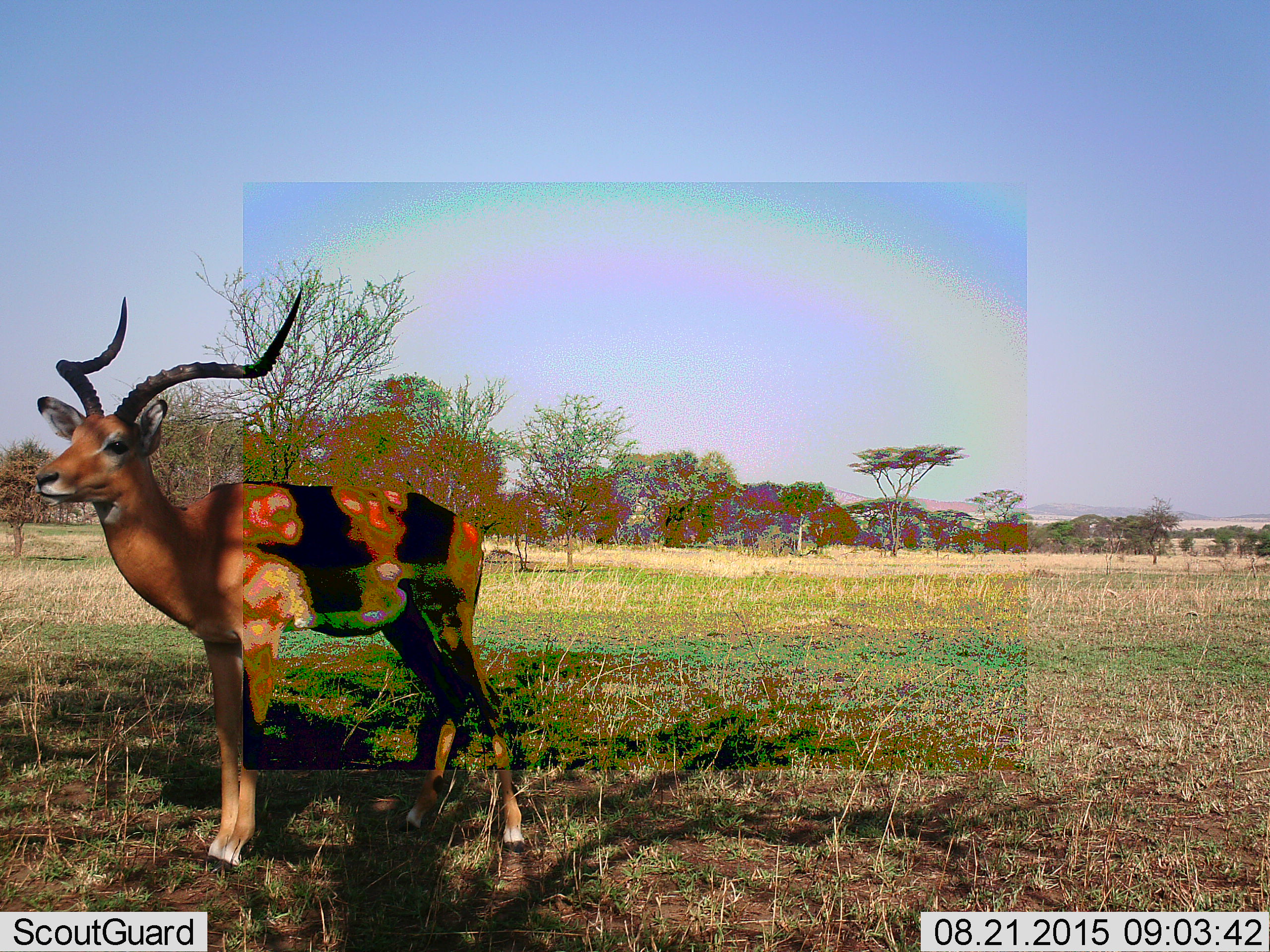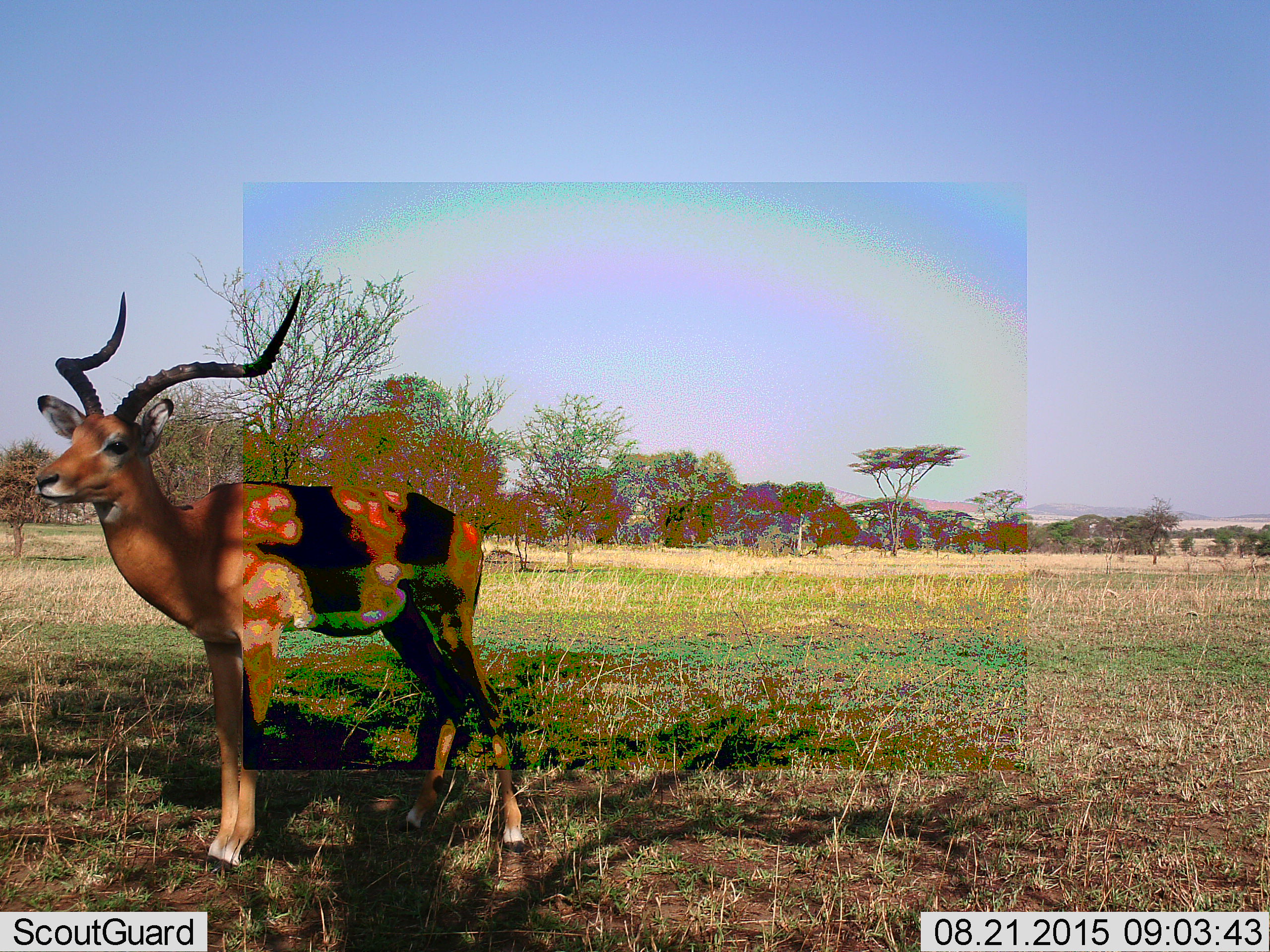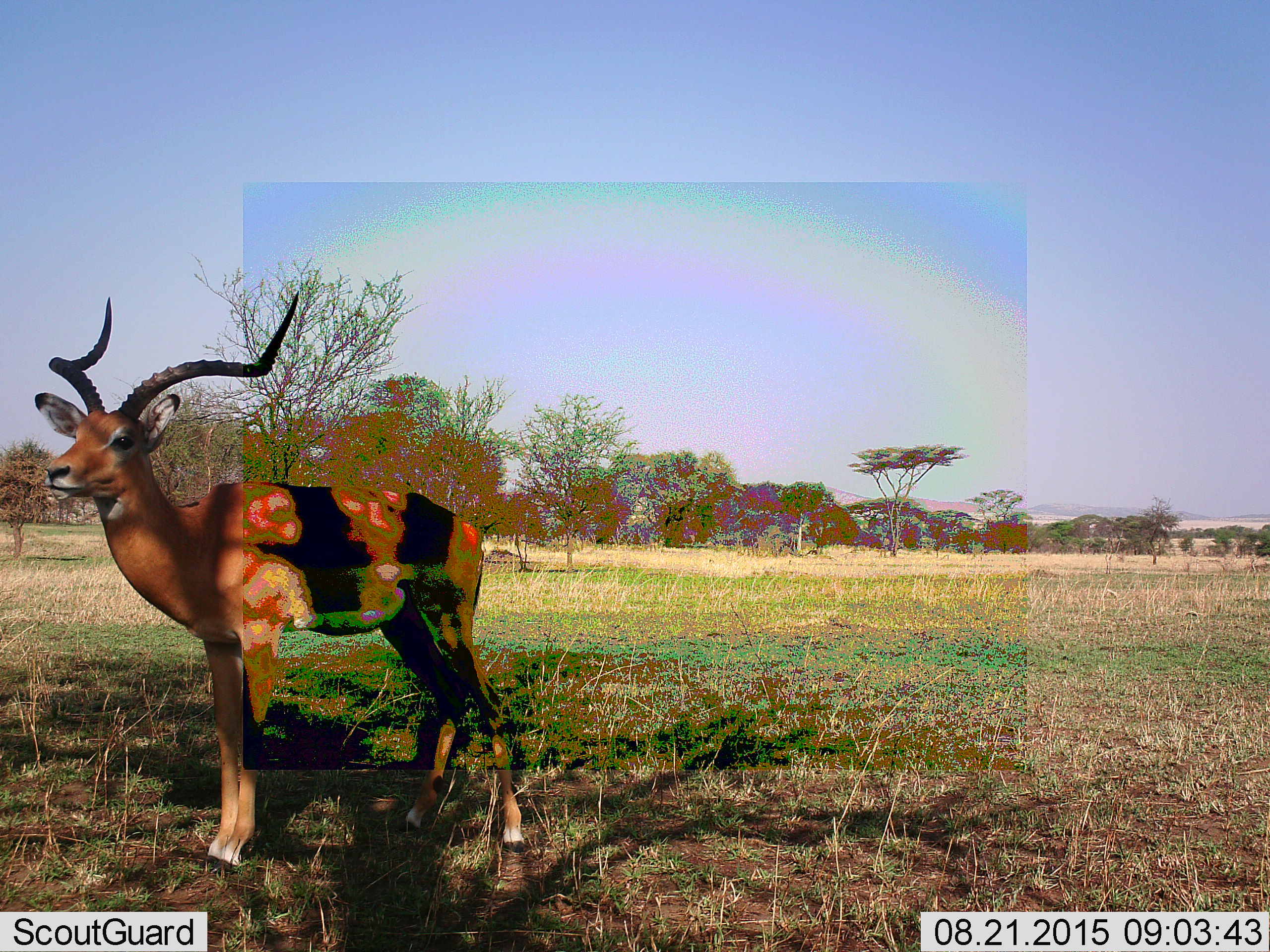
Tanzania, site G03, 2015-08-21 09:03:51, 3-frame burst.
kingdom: Animalia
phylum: Chordata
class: Mammalia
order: Artiodactyla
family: Bovidae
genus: Aepyceros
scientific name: Aepyceros melampus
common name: impala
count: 1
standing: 100%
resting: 0%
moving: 0%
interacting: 0%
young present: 0%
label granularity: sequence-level